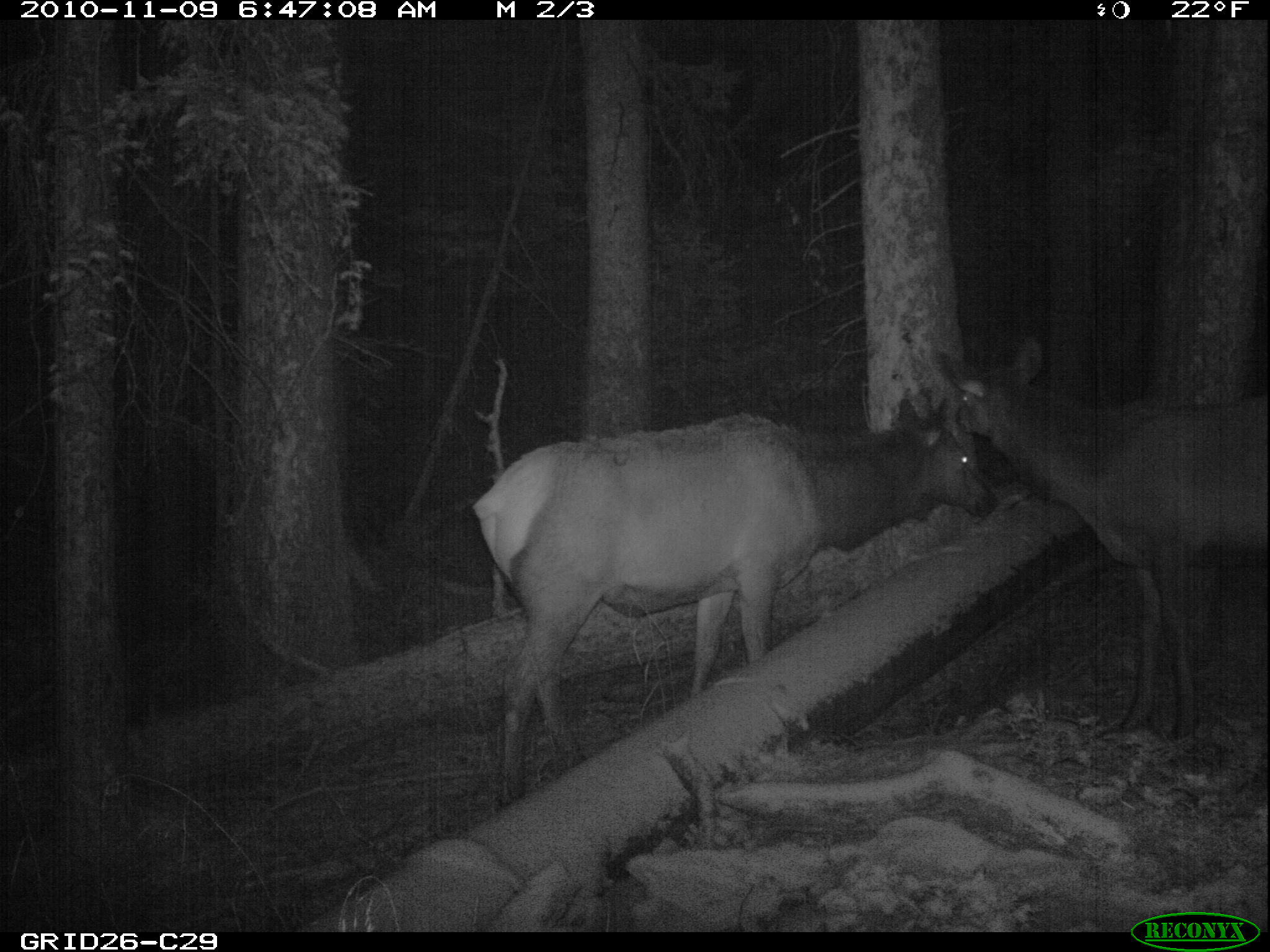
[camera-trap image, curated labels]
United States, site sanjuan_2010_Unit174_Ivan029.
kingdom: Animalia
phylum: Chordata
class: Mammalia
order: Artiodactyla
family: Cervidae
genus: Cervus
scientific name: Cervus elaphus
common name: red deer